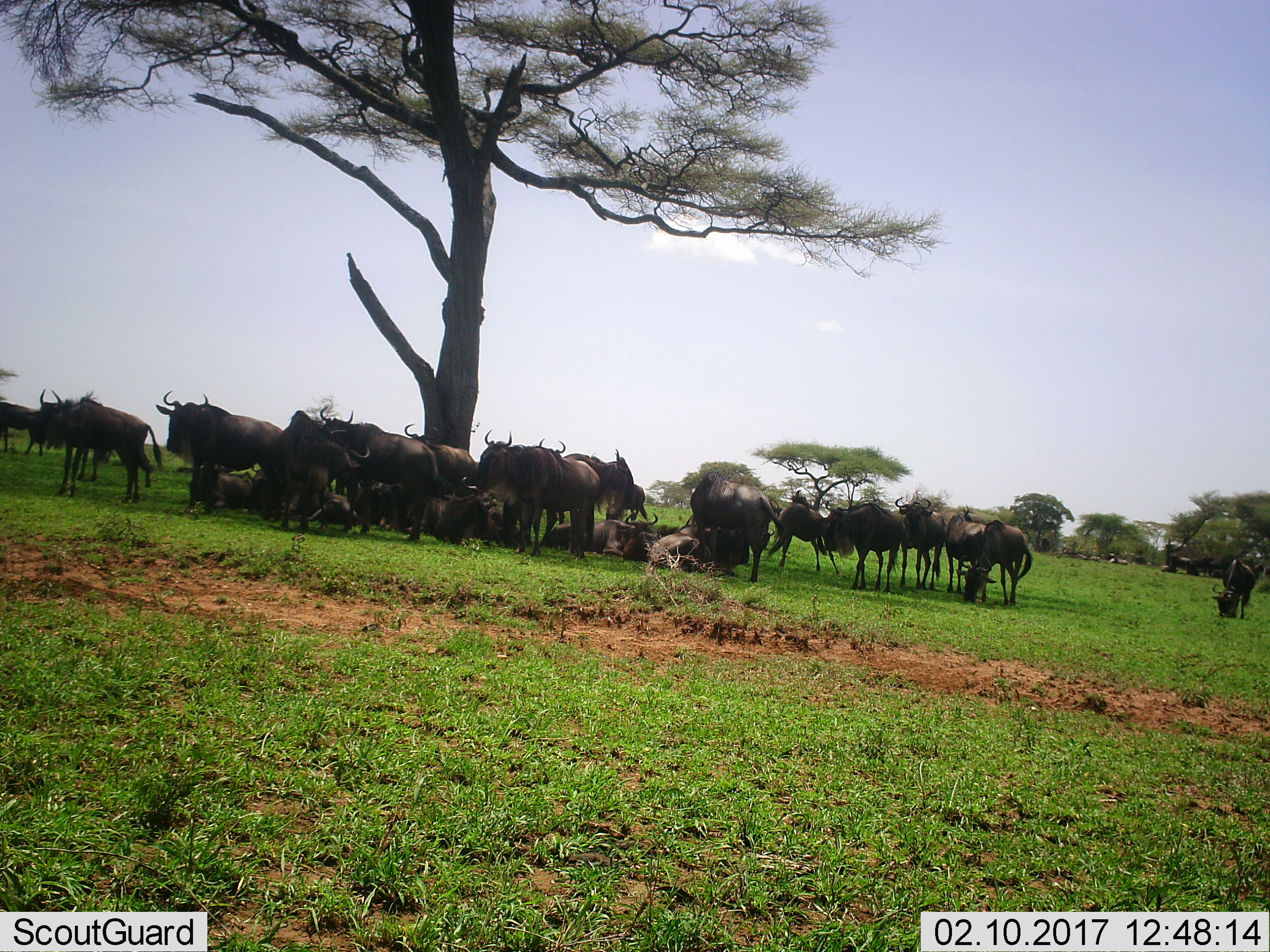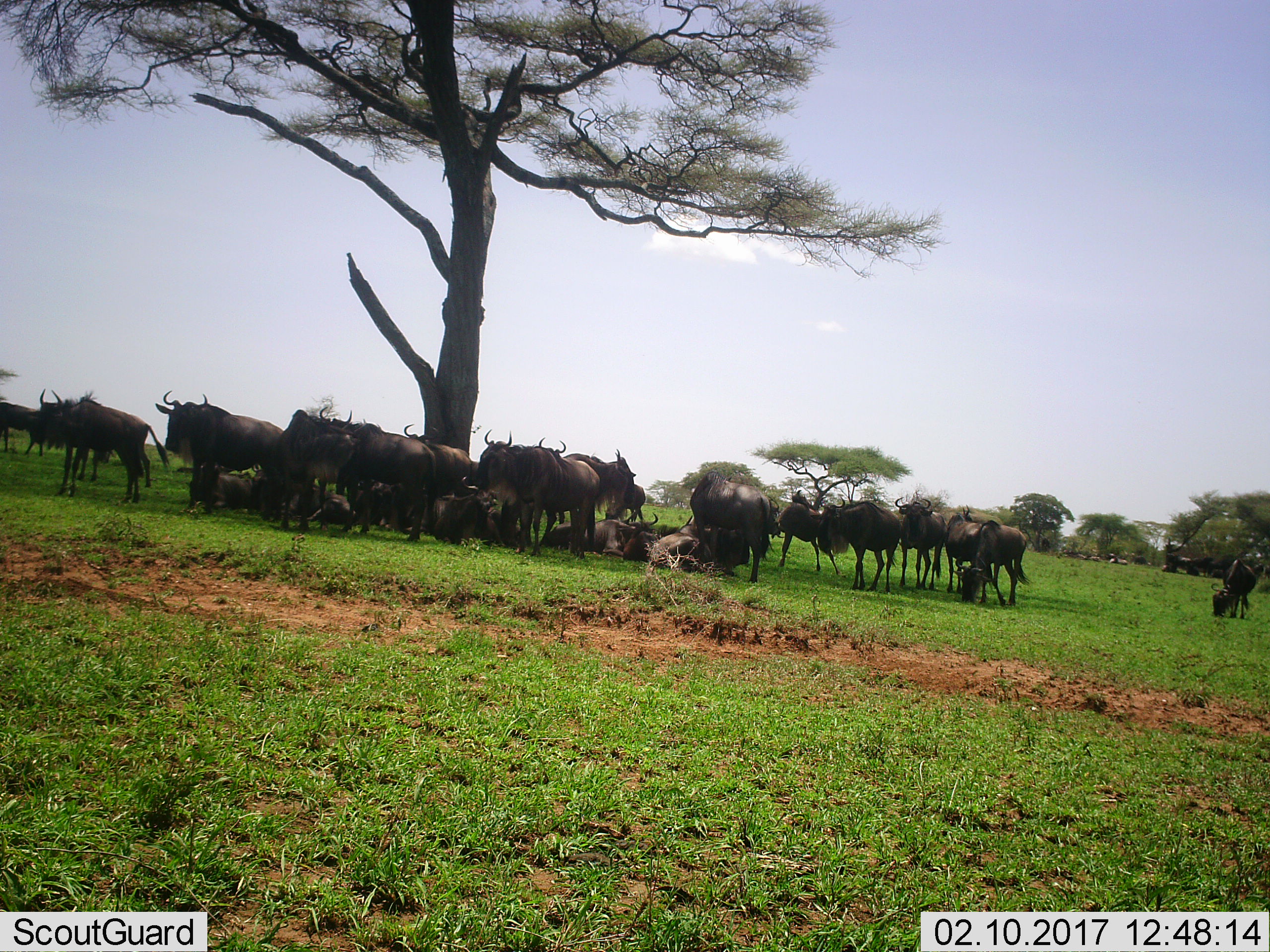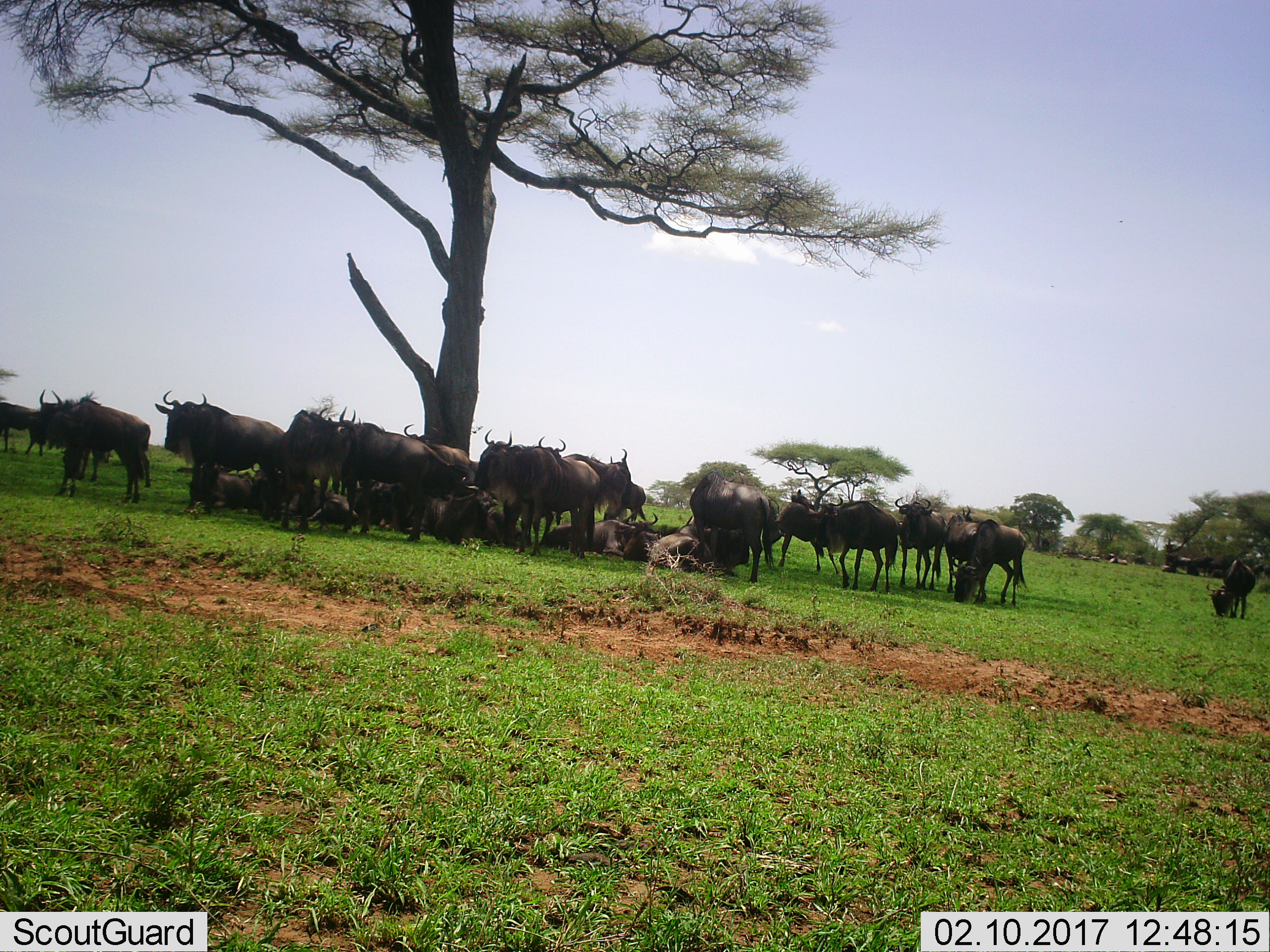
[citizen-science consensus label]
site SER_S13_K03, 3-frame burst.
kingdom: Animalia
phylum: Chordata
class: Mammalia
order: Artiodactyla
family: Bovidae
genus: Connochaetes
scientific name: Connochaetes taurinus taurinus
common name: blue wildebeest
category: wildebeestblue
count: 11-50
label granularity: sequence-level